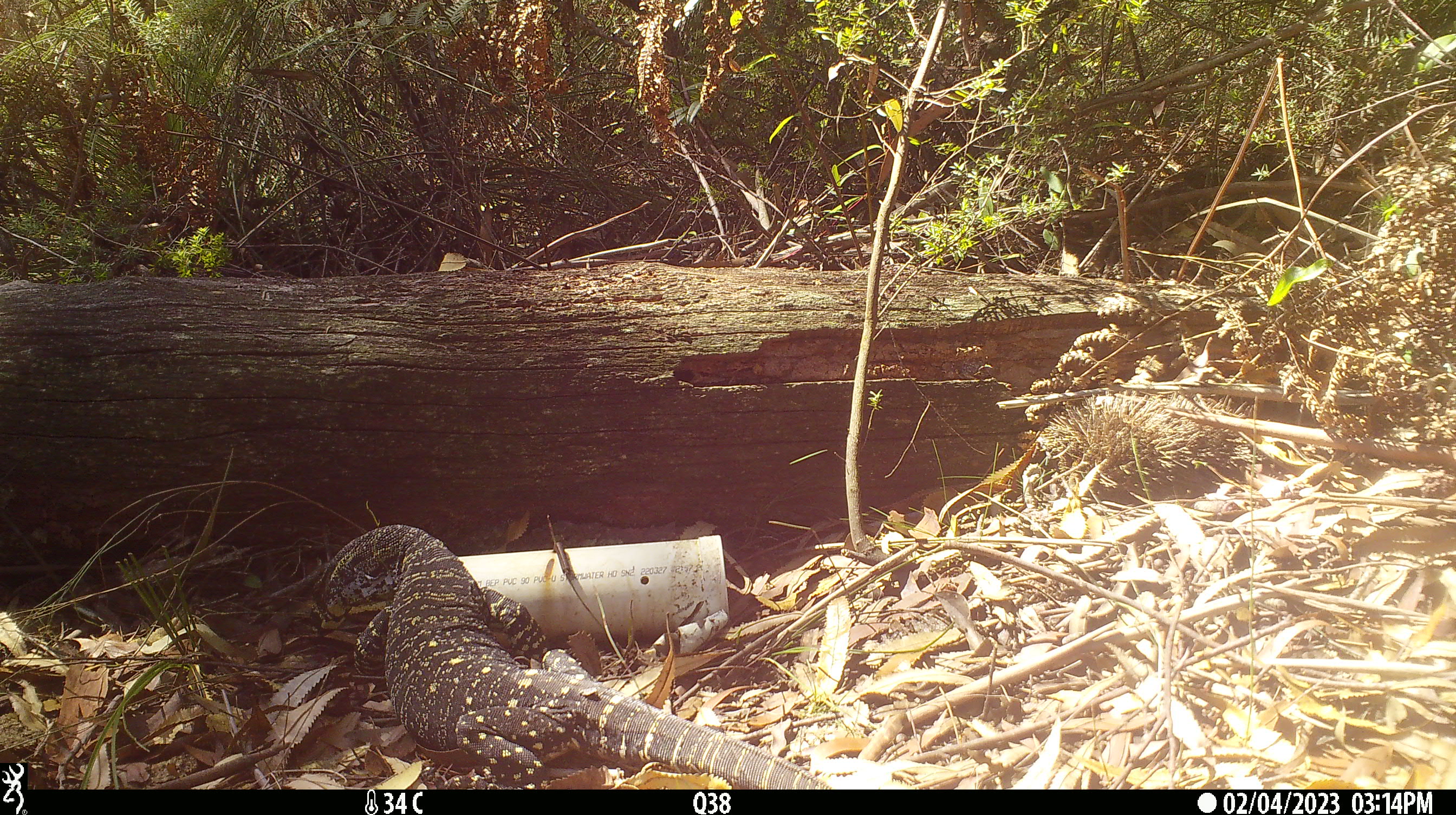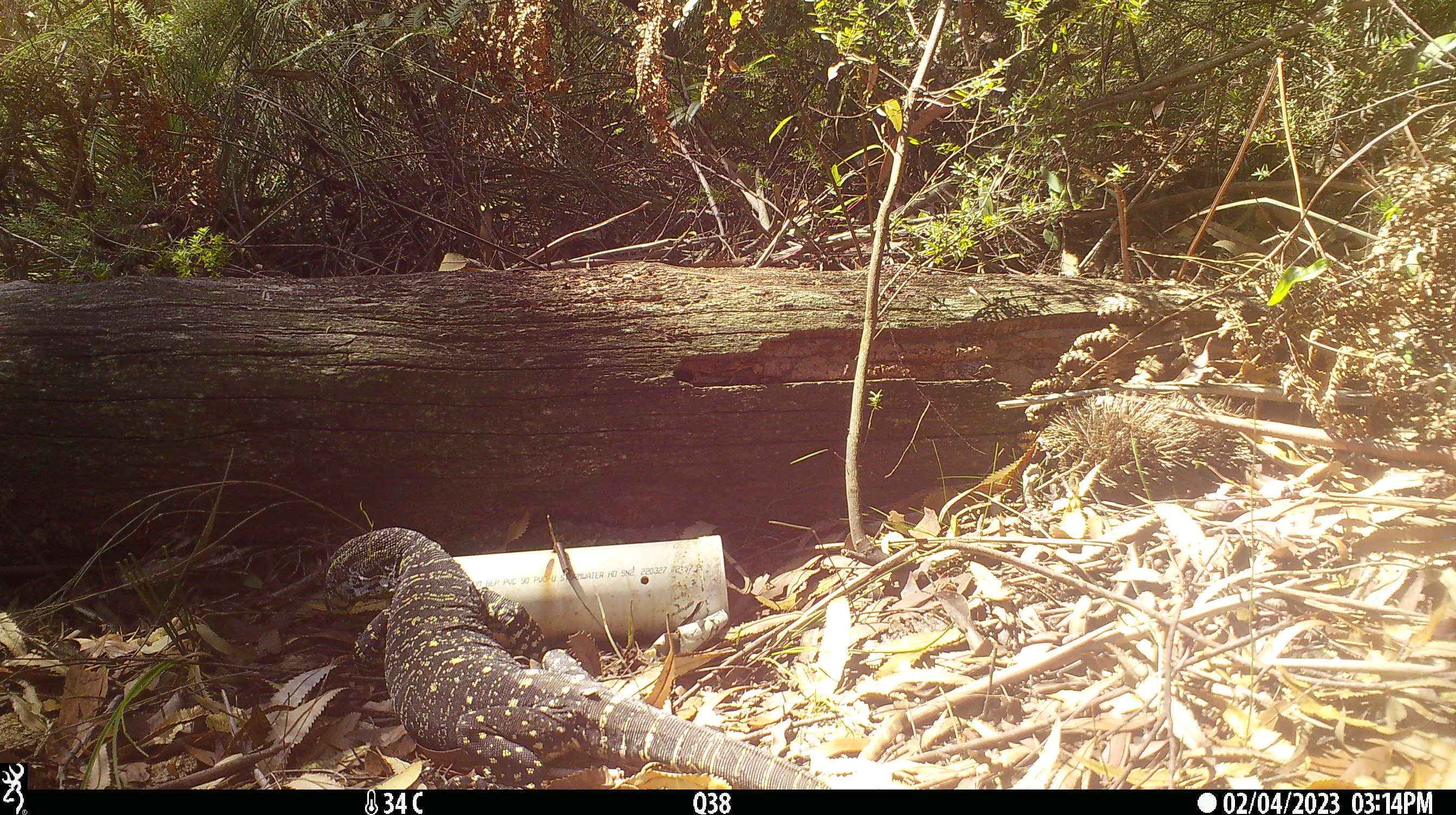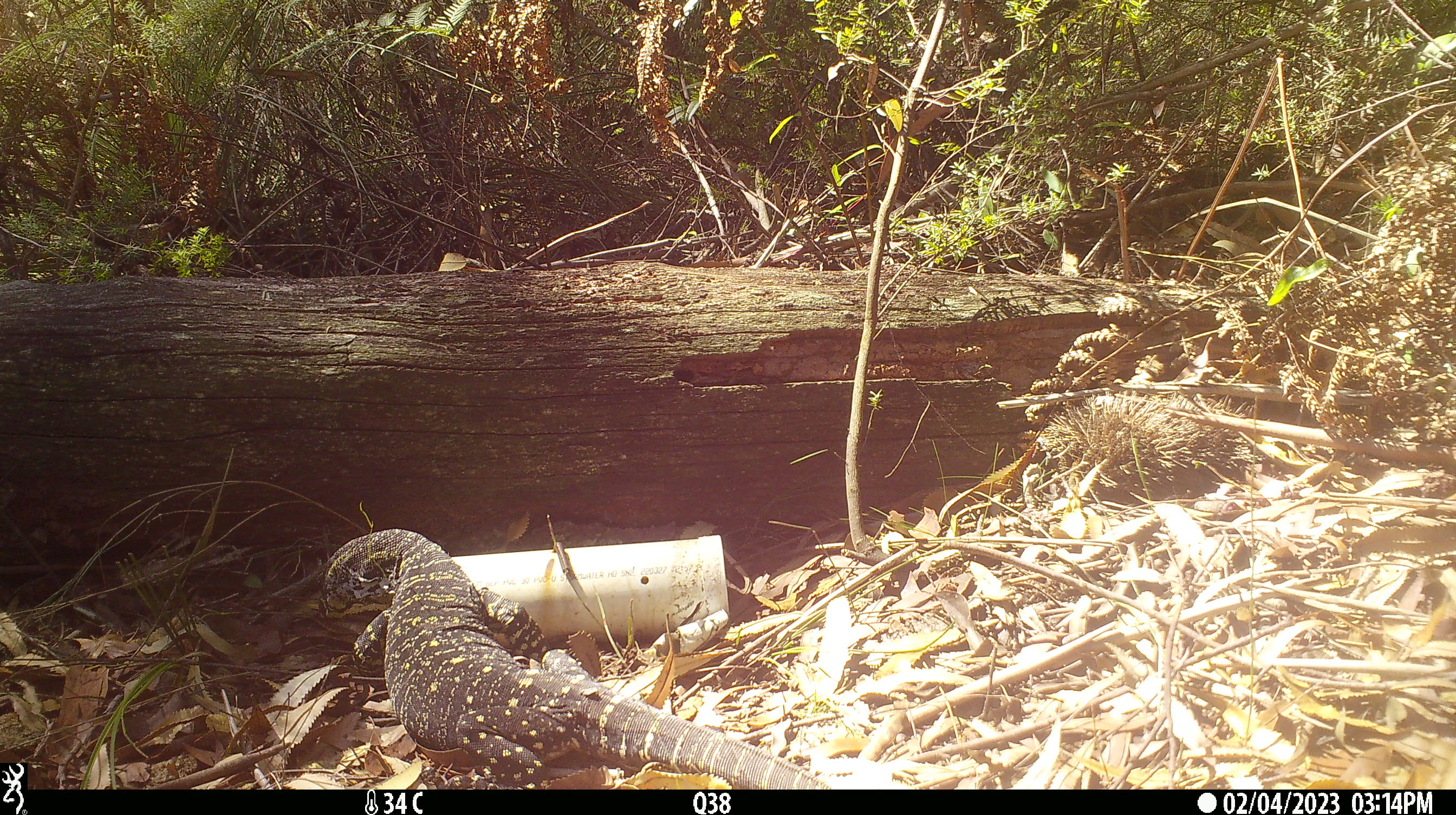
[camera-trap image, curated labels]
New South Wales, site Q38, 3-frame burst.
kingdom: Animalia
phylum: Chordata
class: Reptilia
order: Squamata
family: Varanidae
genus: Varanus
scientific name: Varanus varius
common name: lace monitor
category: goanna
Goanna (lace monitor) (Varanus varius).